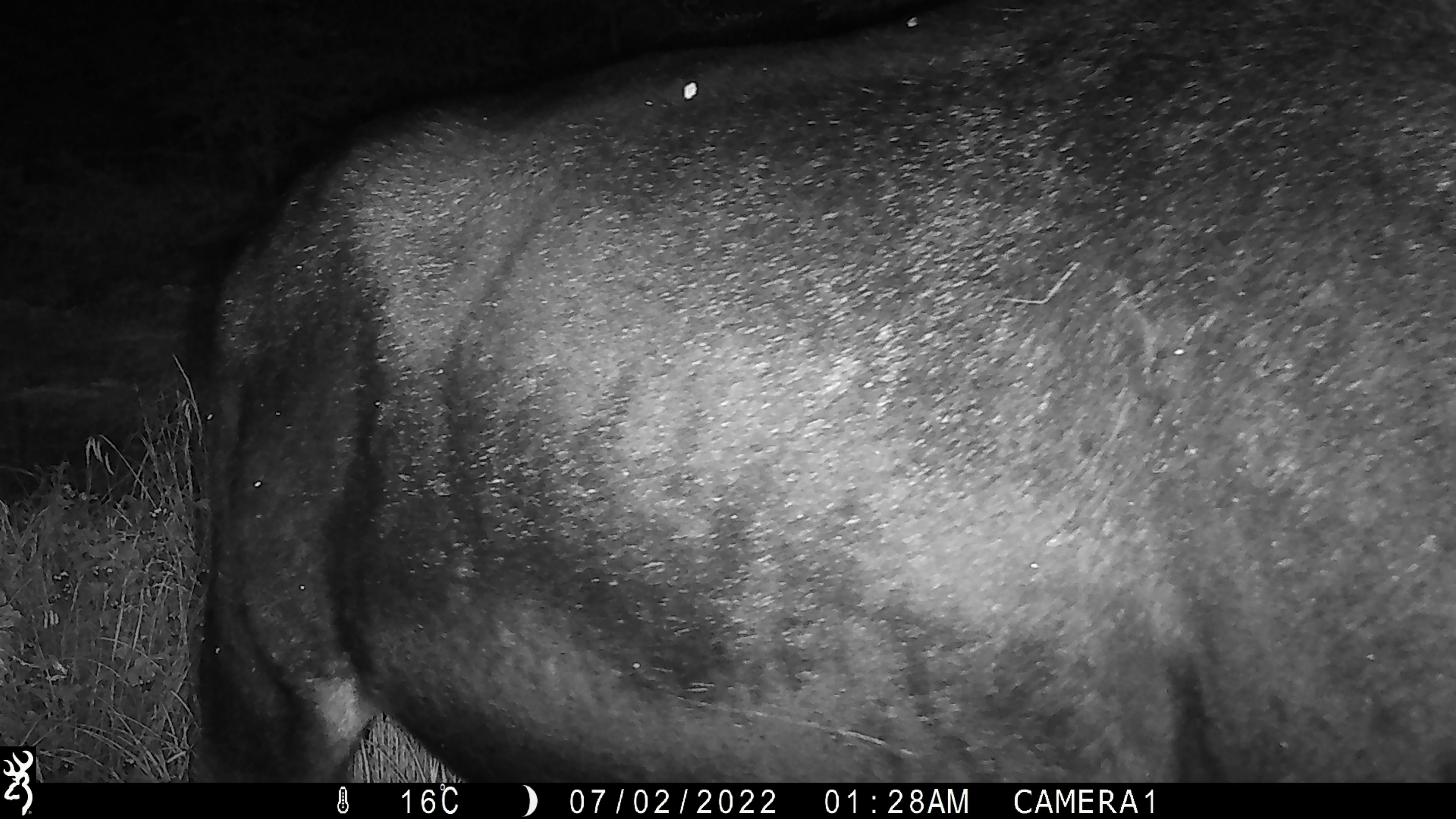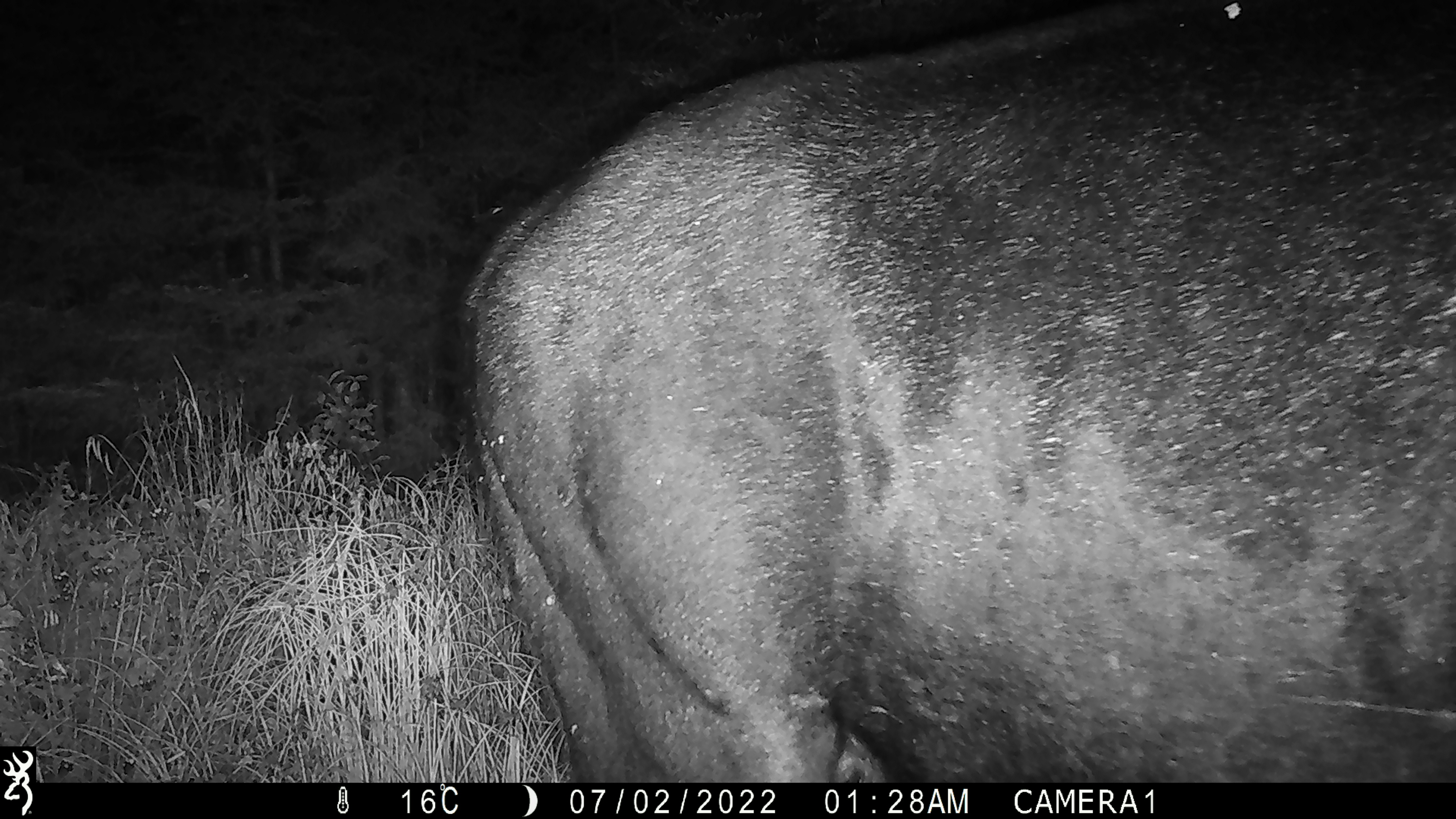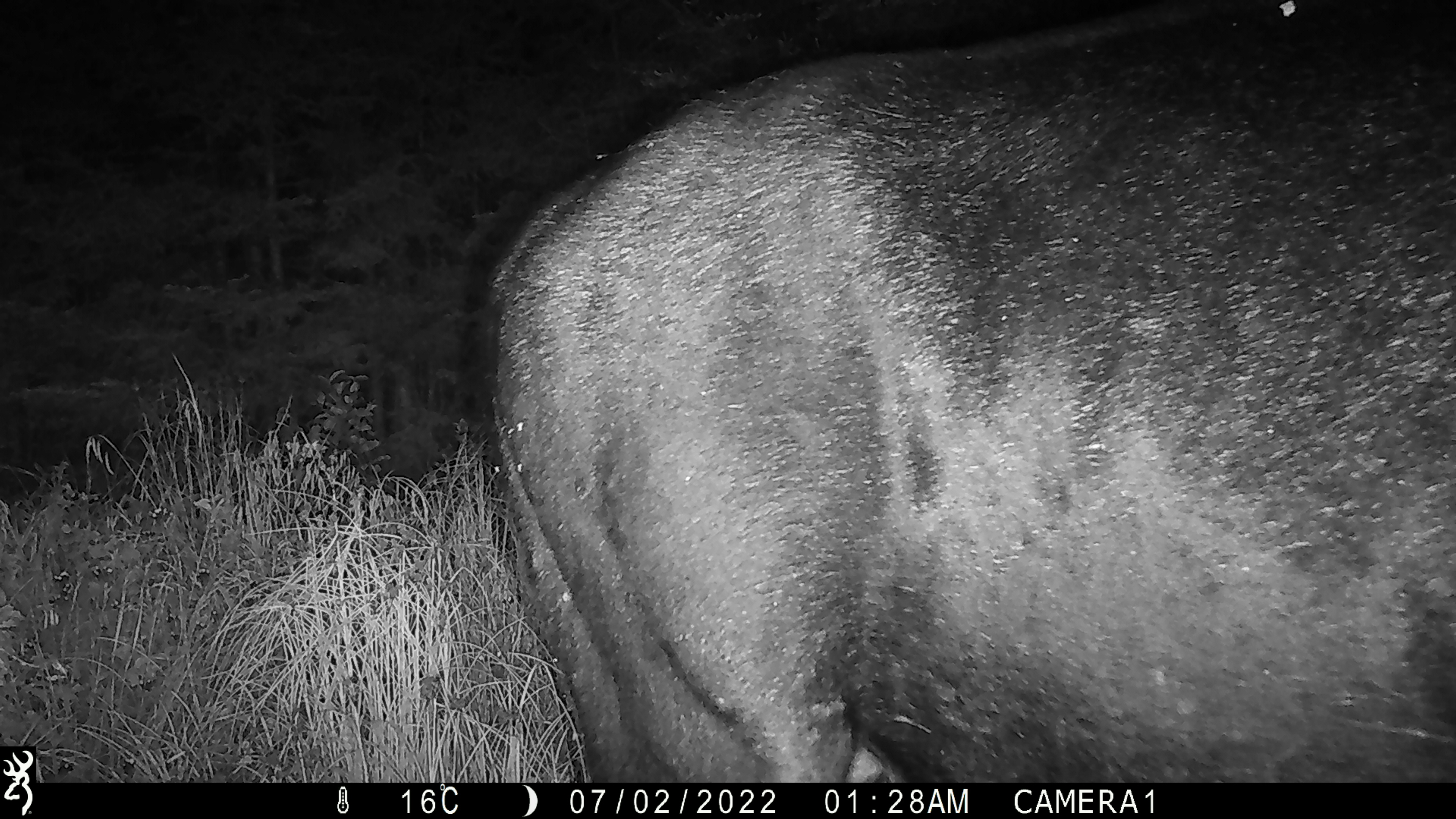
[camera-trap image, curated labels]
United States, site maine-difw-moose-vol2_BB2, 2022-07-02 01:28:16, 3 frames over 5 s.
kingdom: Animalia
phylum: Chordata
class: Mammalia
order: Artiodactyla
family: Cervidae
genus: Alces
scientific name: Alces alces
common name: moose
Moose (Alces alces).